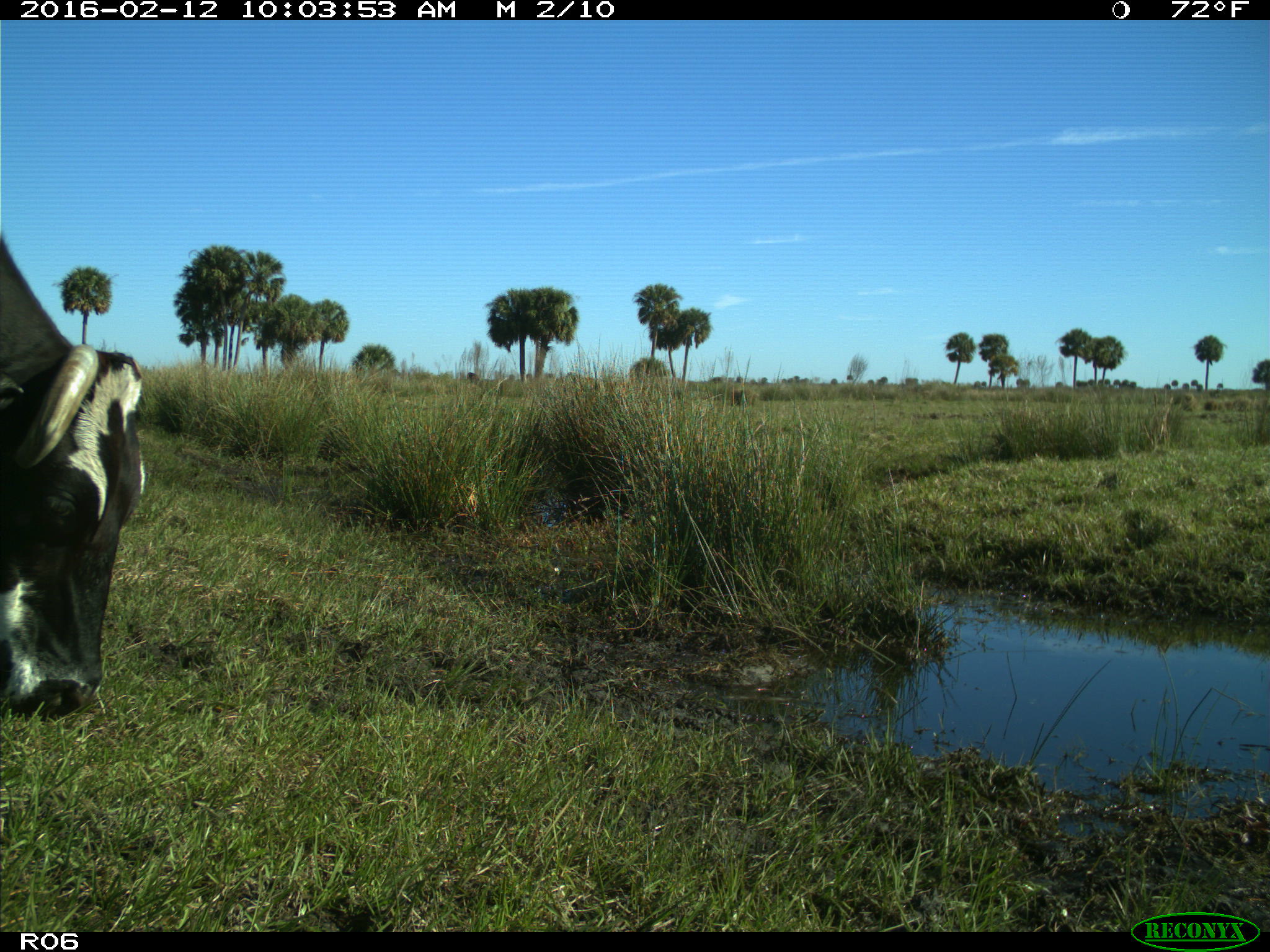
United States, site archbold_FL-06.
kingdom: Animalia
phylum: Chordata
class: Mammalia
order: Artiodactyla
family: Bovidae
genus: Bos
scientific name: Bos taurus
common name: domestic cow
Bos taurus (domestic cow).